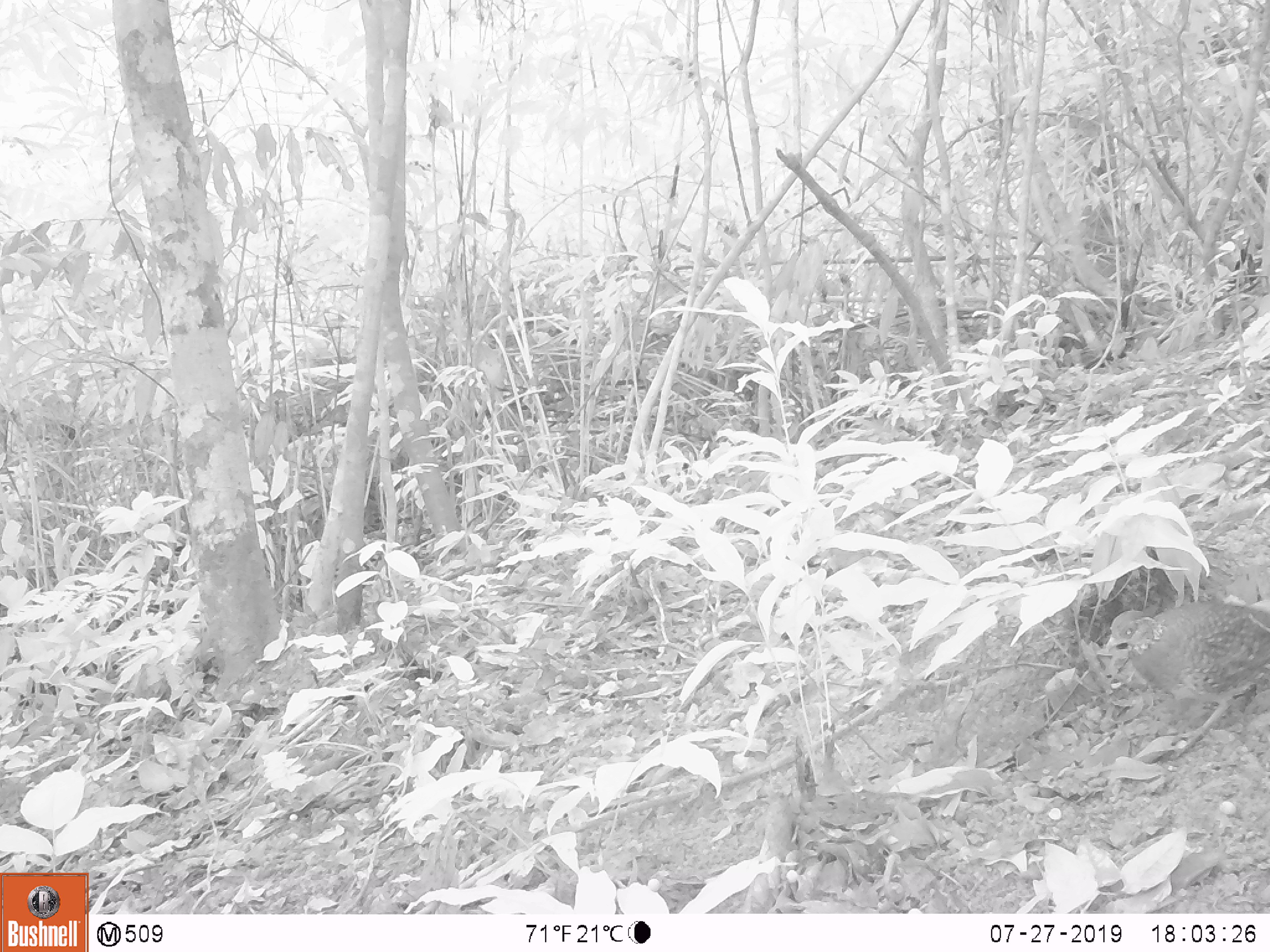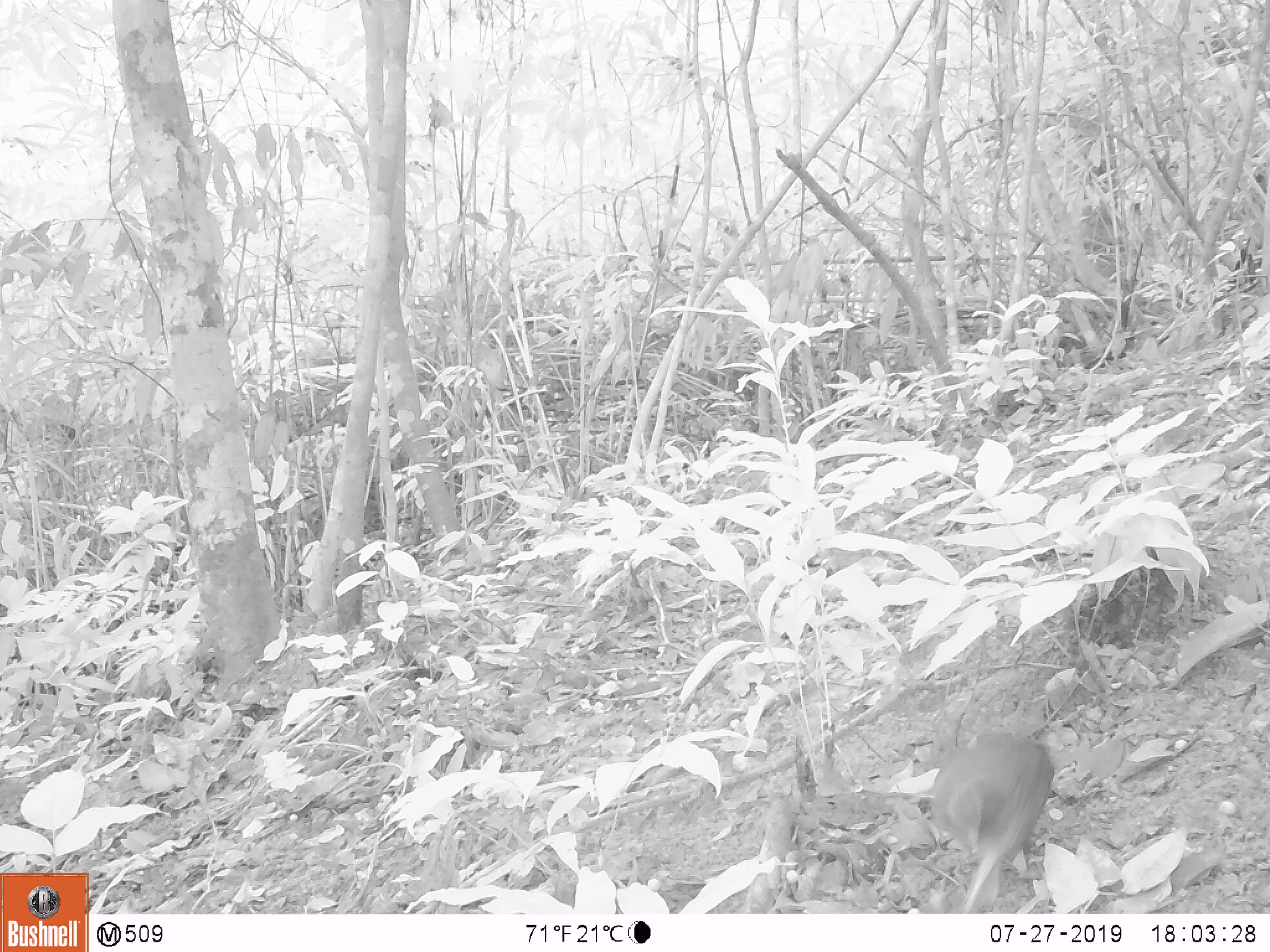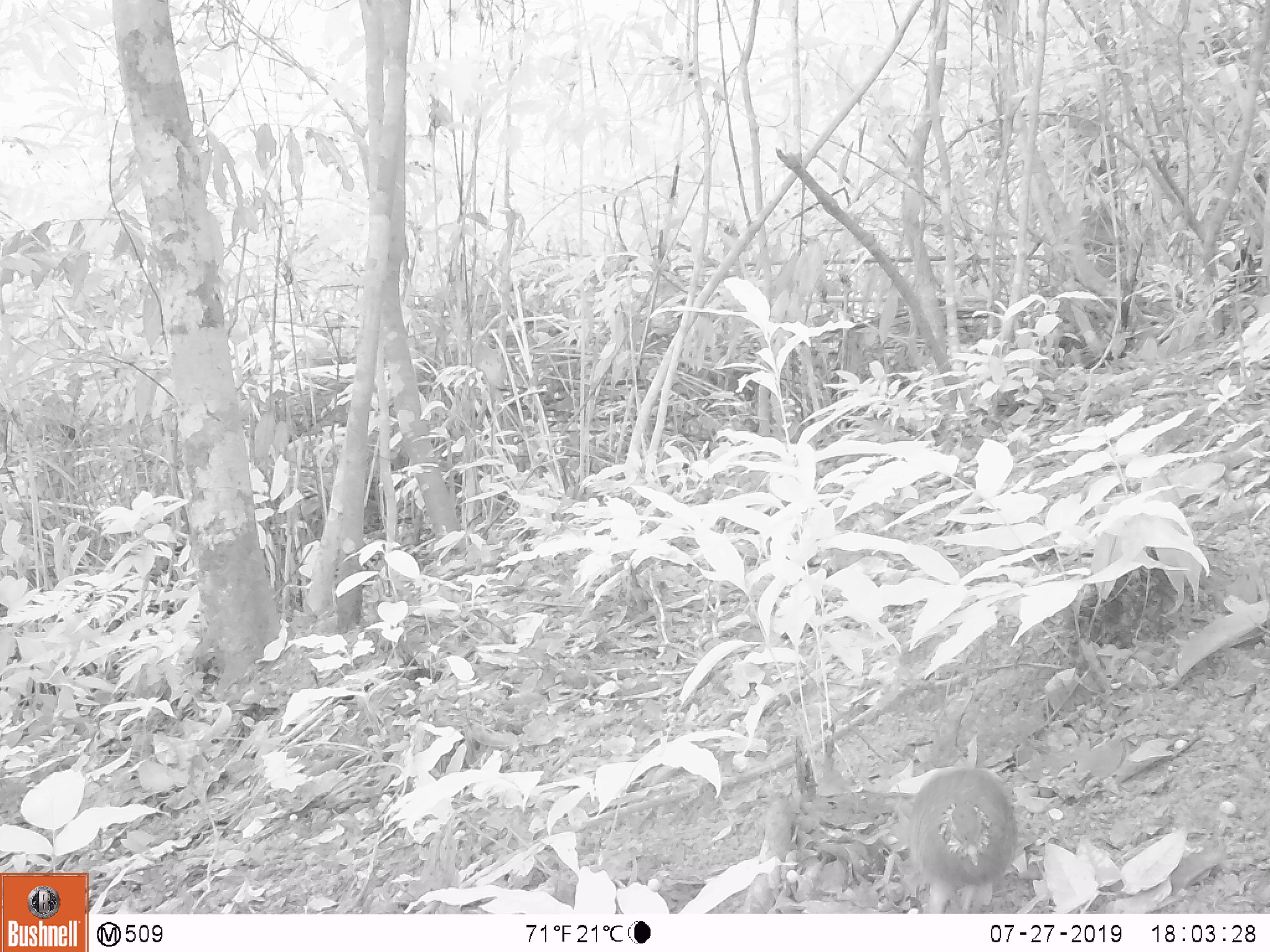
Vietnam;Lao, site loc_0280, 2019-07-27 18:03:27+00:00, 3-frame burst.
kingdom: Animalia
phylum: Chordata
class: Aves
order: Galliformes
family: Phasianidae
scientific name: Phasianidae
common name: partridge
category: unidentified partridge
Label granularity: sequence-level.